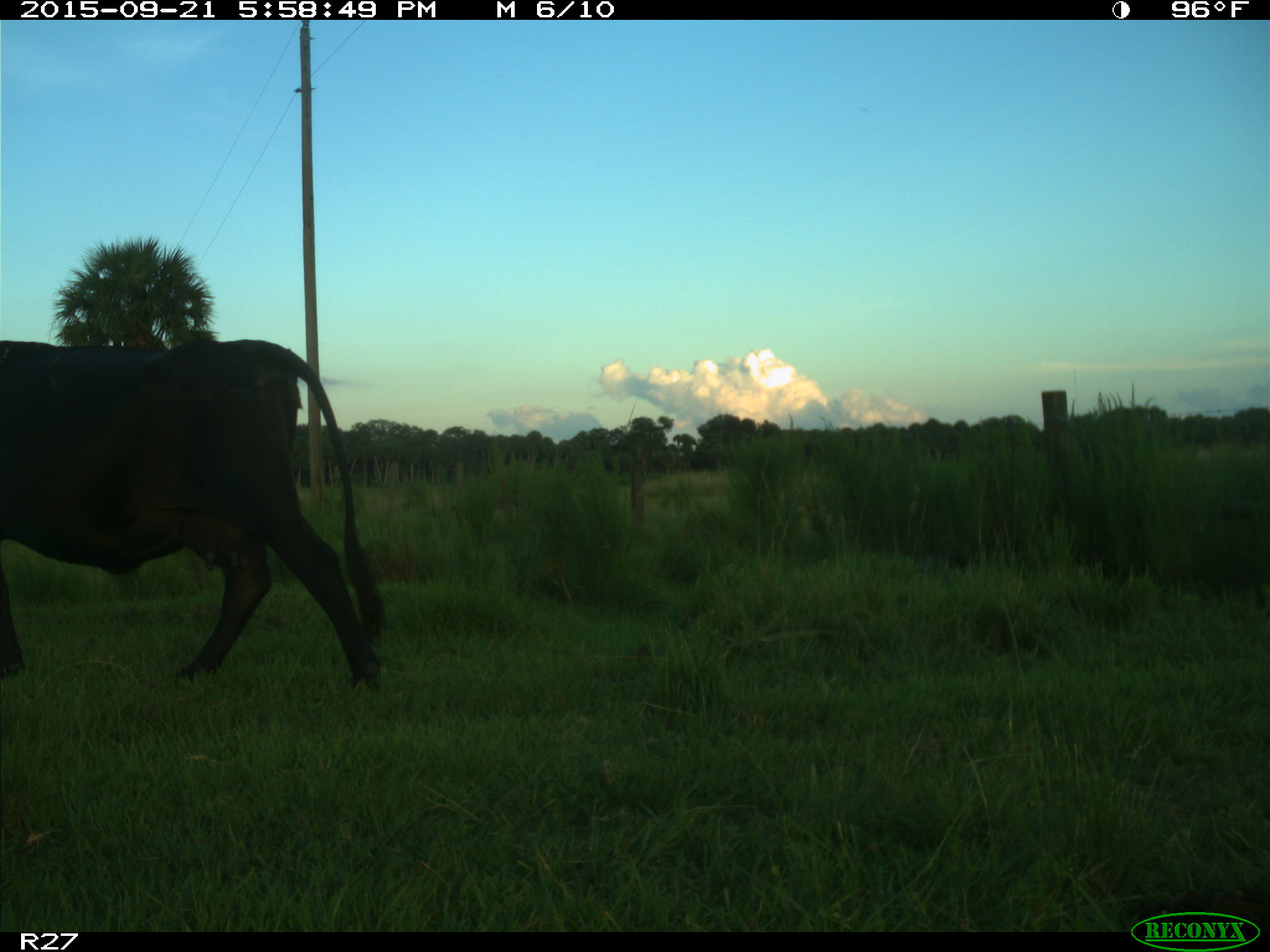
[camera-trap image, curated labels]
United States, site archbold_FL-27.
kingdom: Animalia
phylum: Chordata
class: Mammalia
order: Artiodactyla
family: Bovidae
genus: Bos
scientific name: Bos taurus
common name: domestic cow